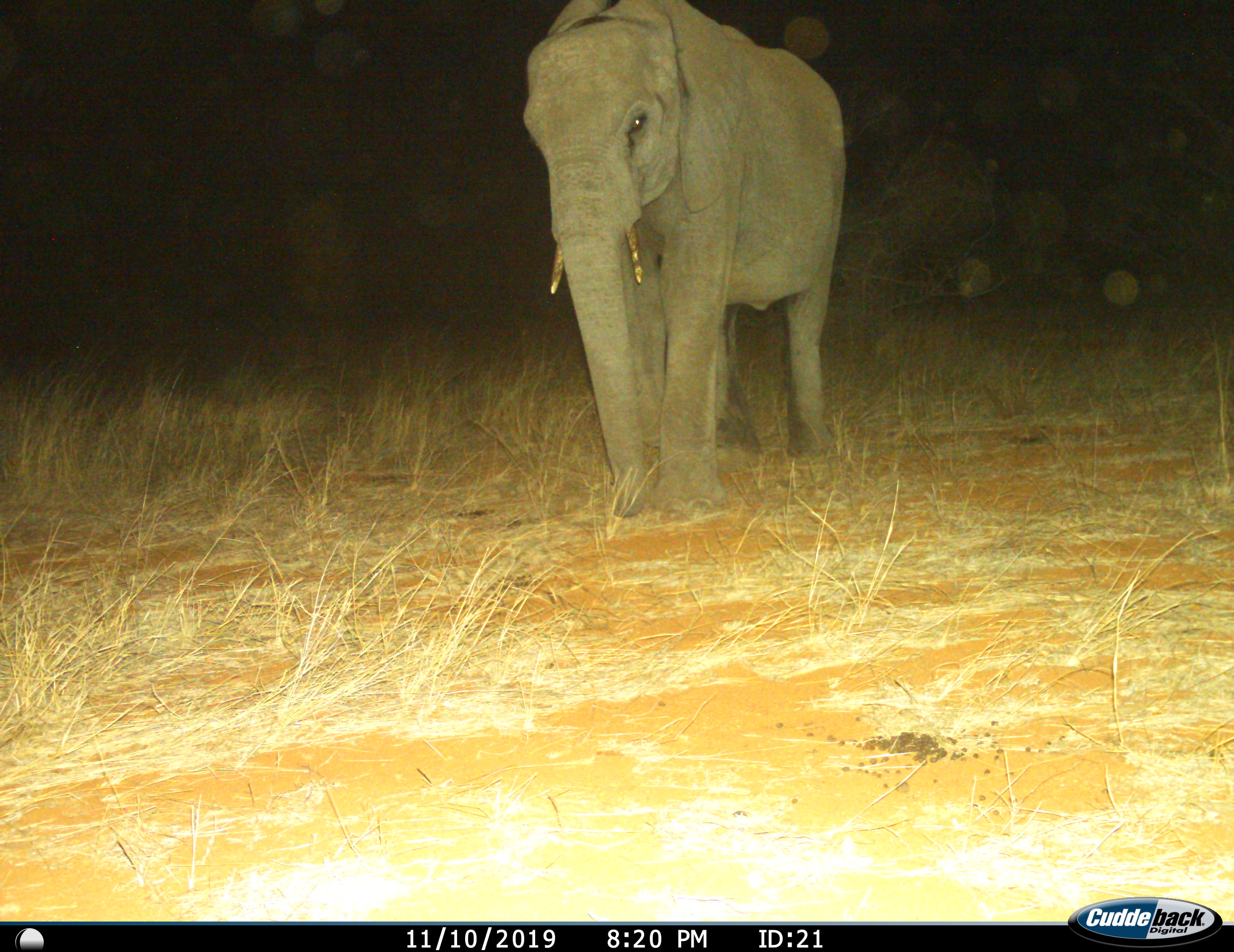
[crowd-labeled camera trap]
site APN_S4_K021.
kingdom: Animalia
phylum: Chordata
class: Mammalia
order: Proboscidea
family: Elephantidae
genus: Loxodonta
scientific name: Loxodonta africana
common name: african bush elephant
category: elephant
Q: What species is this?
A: Elephant (african bush elephant) (Loxodonta africana).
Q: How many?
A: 1.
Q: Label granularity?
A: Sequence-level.